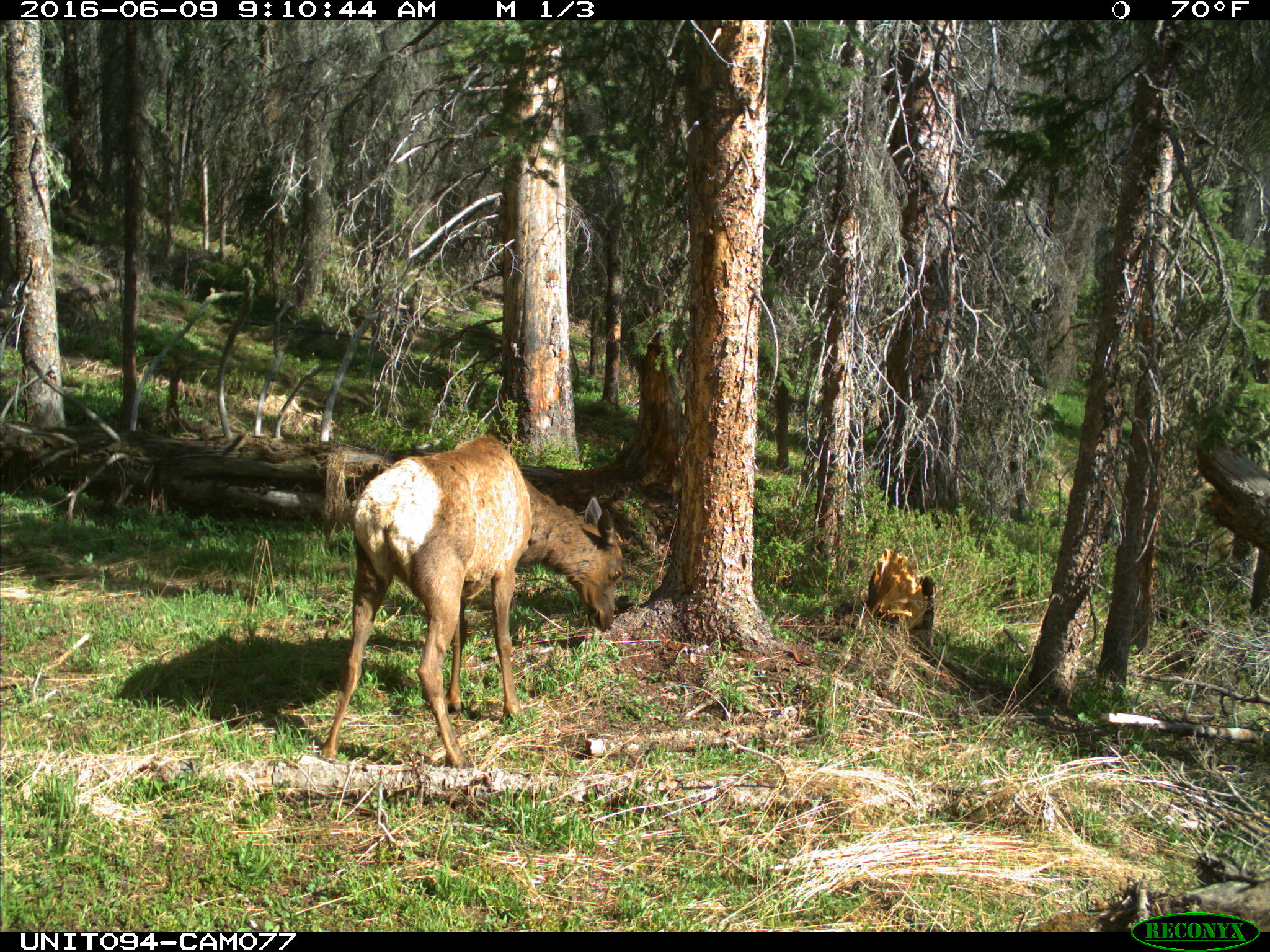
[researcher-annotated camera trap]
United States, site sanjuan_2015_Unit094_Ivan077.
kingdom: Animalia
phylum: Chordata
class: Mammalia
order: Artiodactyla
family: Cervidae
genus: Cervus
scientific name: Cervus elaphus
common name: red deer